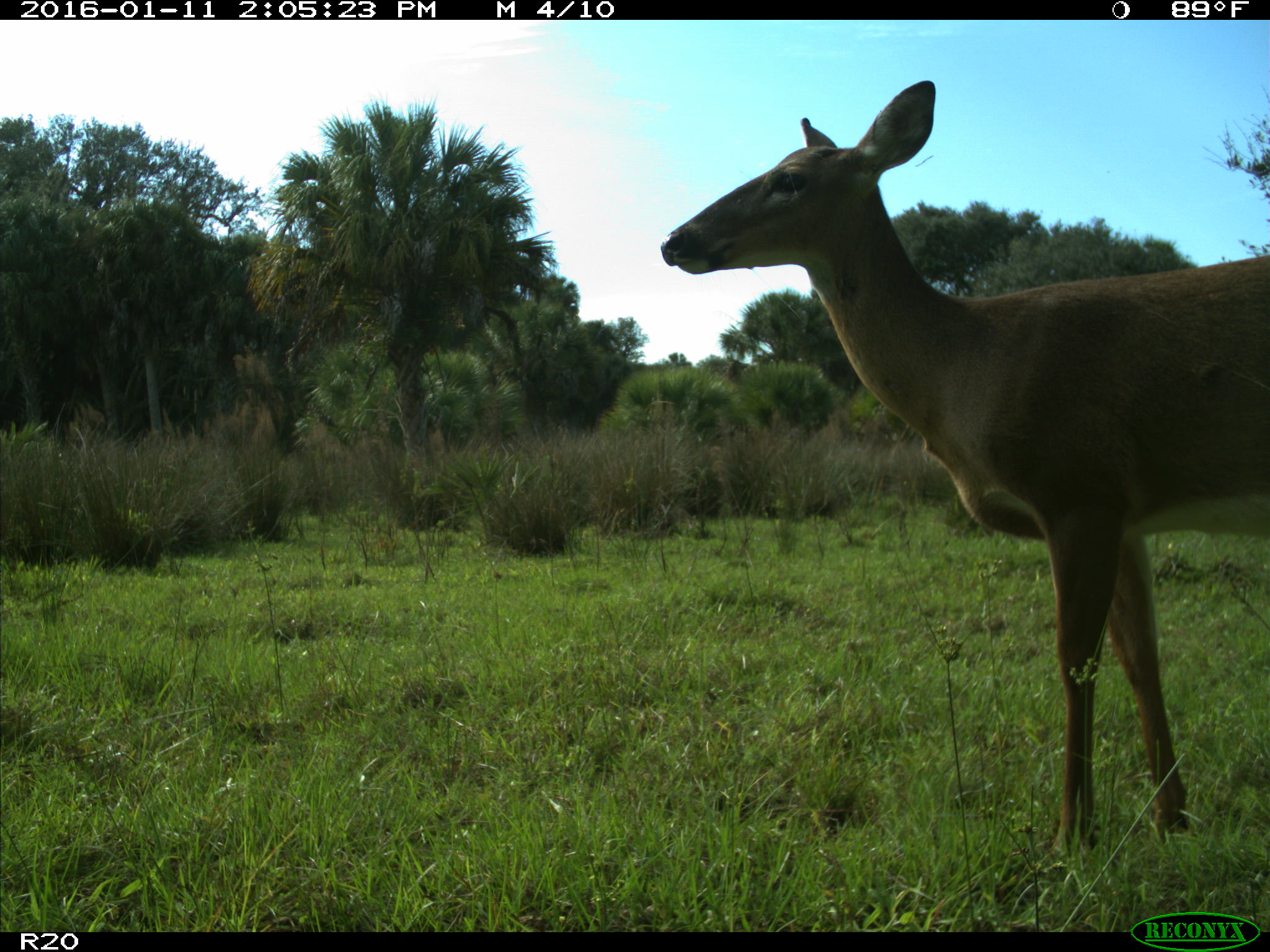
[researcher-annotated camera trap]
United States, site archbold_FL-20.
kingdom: Animalia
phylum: Chordata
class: Mammalia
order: Artiodactyla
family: Cervidae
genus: Odocoileus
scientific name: Odocoileus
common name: deer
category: unidentified deer